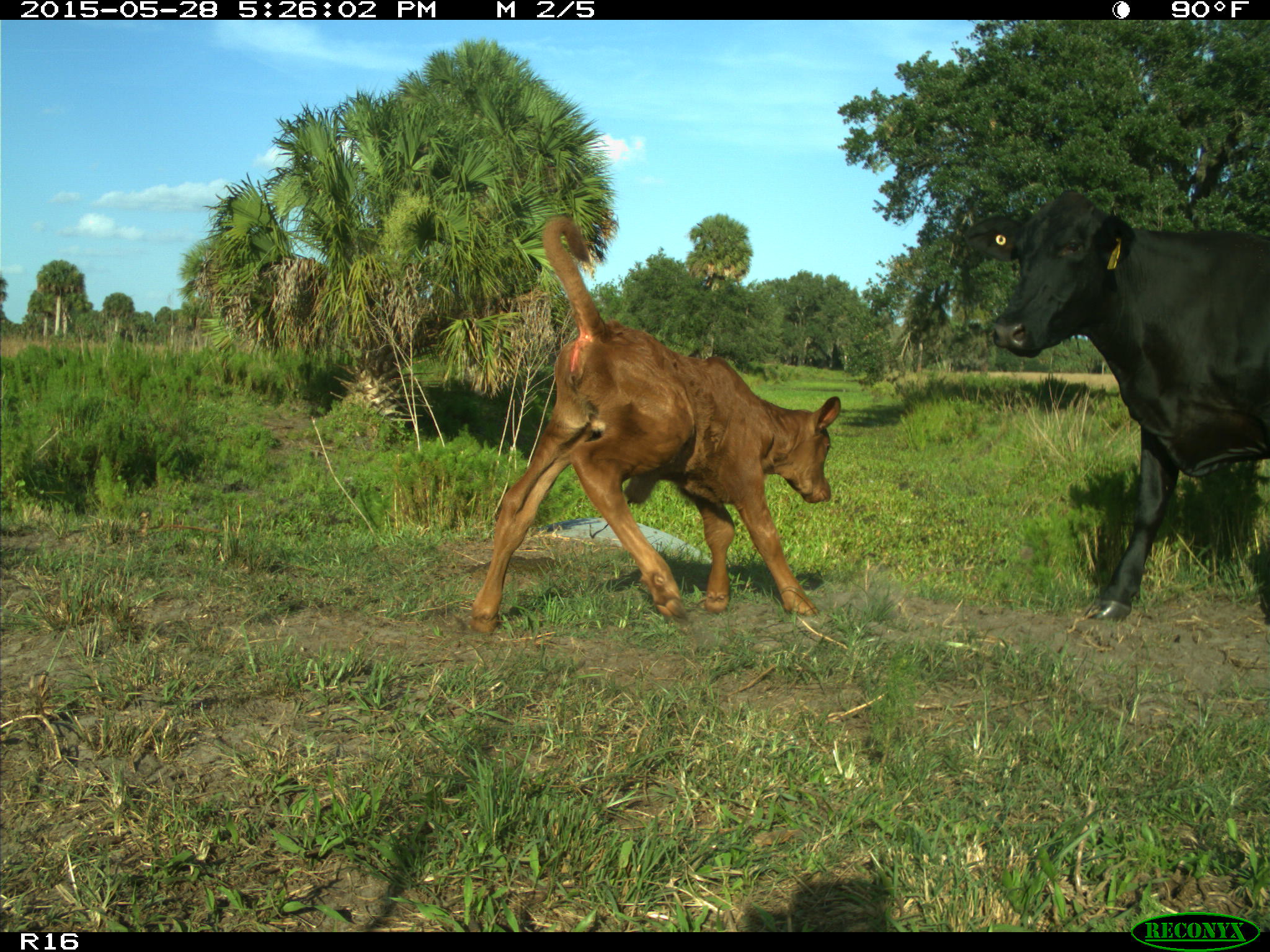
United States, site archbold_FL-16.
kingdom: Animalia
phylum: Chordata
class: Mammalia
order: Artiodactyla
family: Bovidae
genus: Bos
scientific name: Bos taurus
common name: domestic cow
Bos taurus (domestic cow).